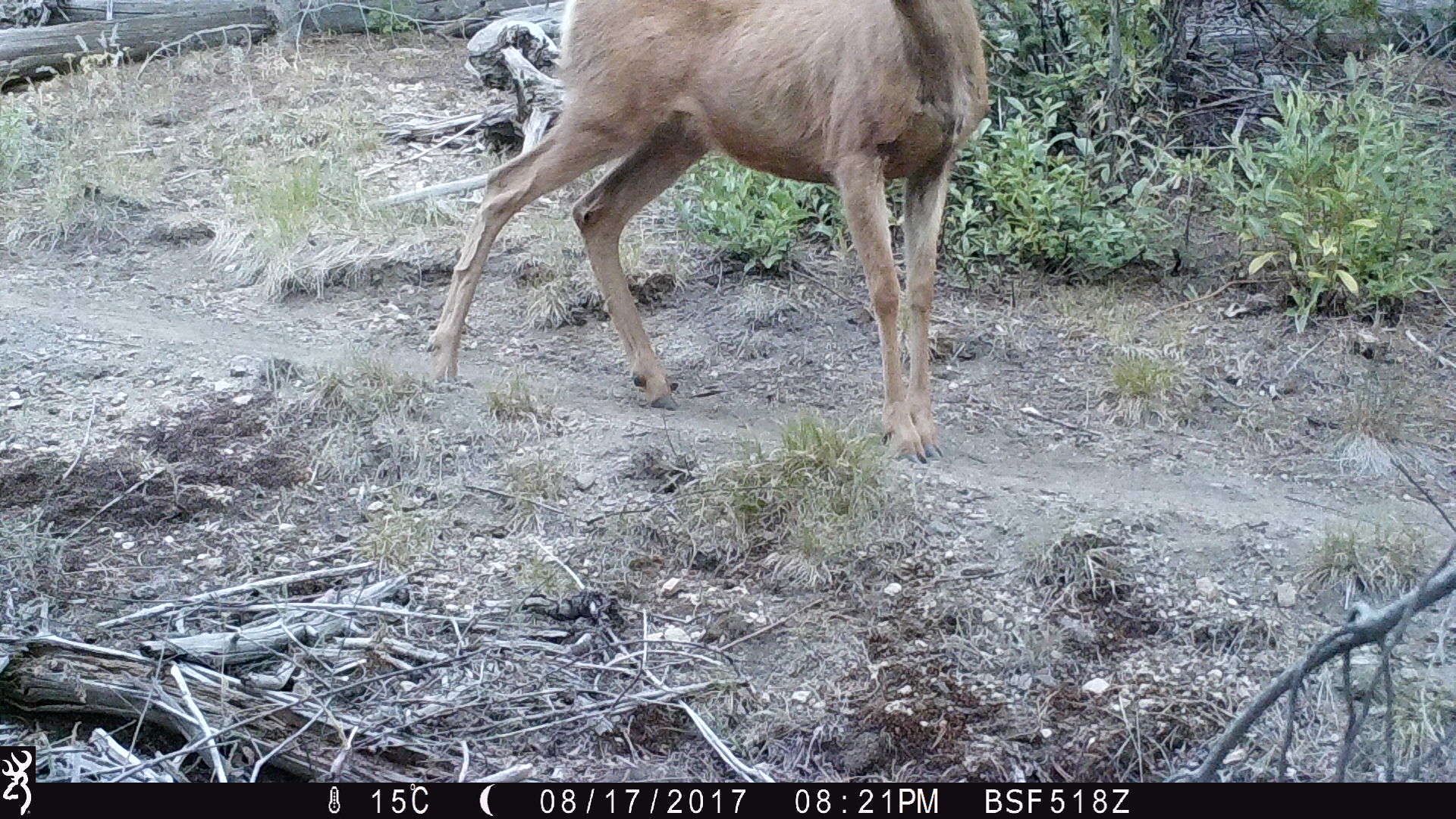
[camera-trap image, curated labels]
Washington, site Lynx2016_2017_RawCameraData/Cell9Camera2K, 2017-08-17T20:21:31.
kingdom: Animalia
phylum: Chordata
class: Mammalia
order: Artiodactyla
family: Cervidae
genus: Odocoileus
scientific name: Odocoileus hemionus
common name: mule deer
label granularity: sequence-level